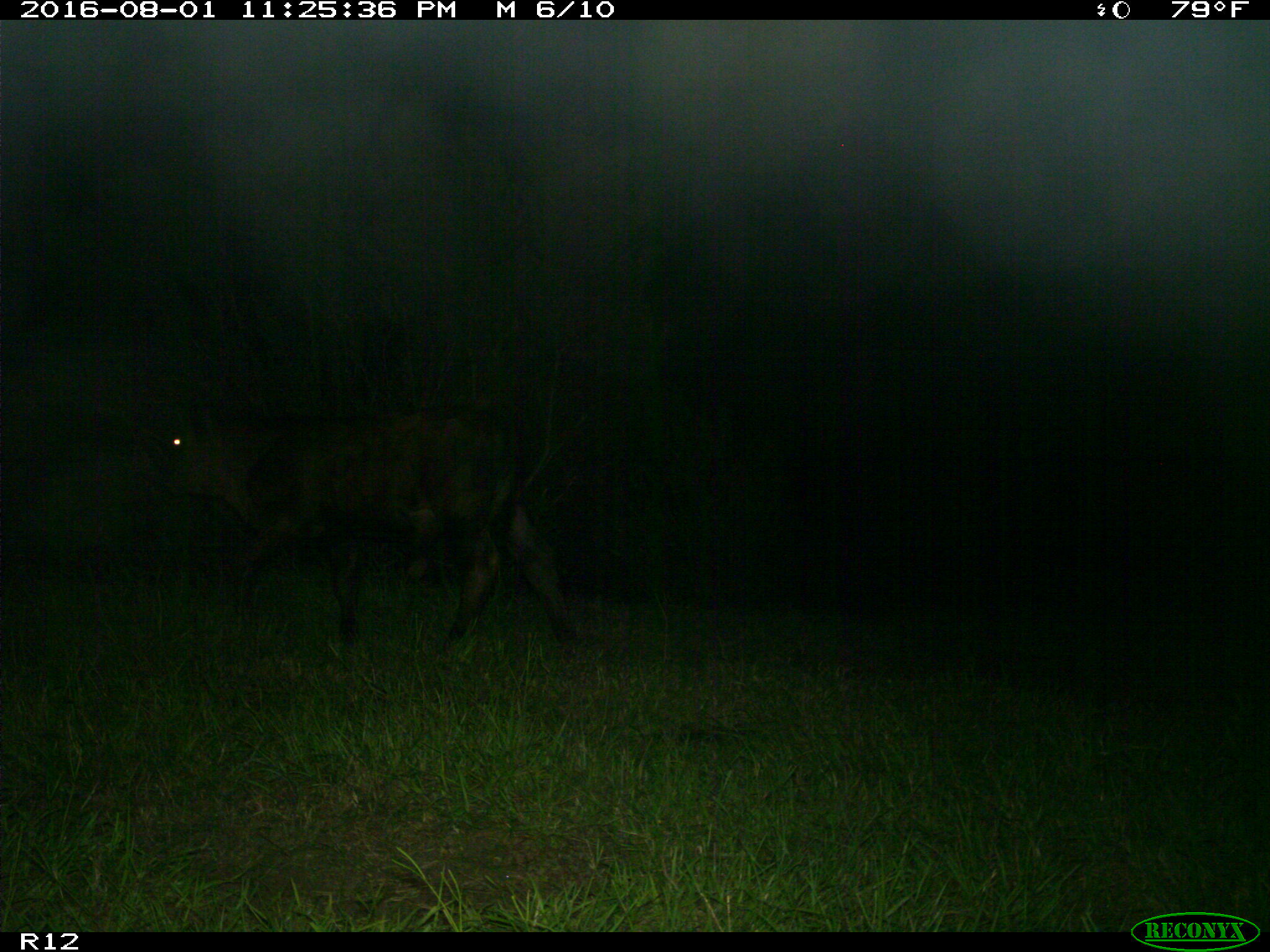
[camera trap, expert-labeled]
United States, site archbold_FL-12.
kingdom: Animalia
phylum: Chordata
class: Mammalia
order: Artiodactyla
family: Bovidae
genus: Bos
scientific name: Bos taurus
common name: domestic cow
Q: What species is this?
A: Bos taurus (domestic cow).